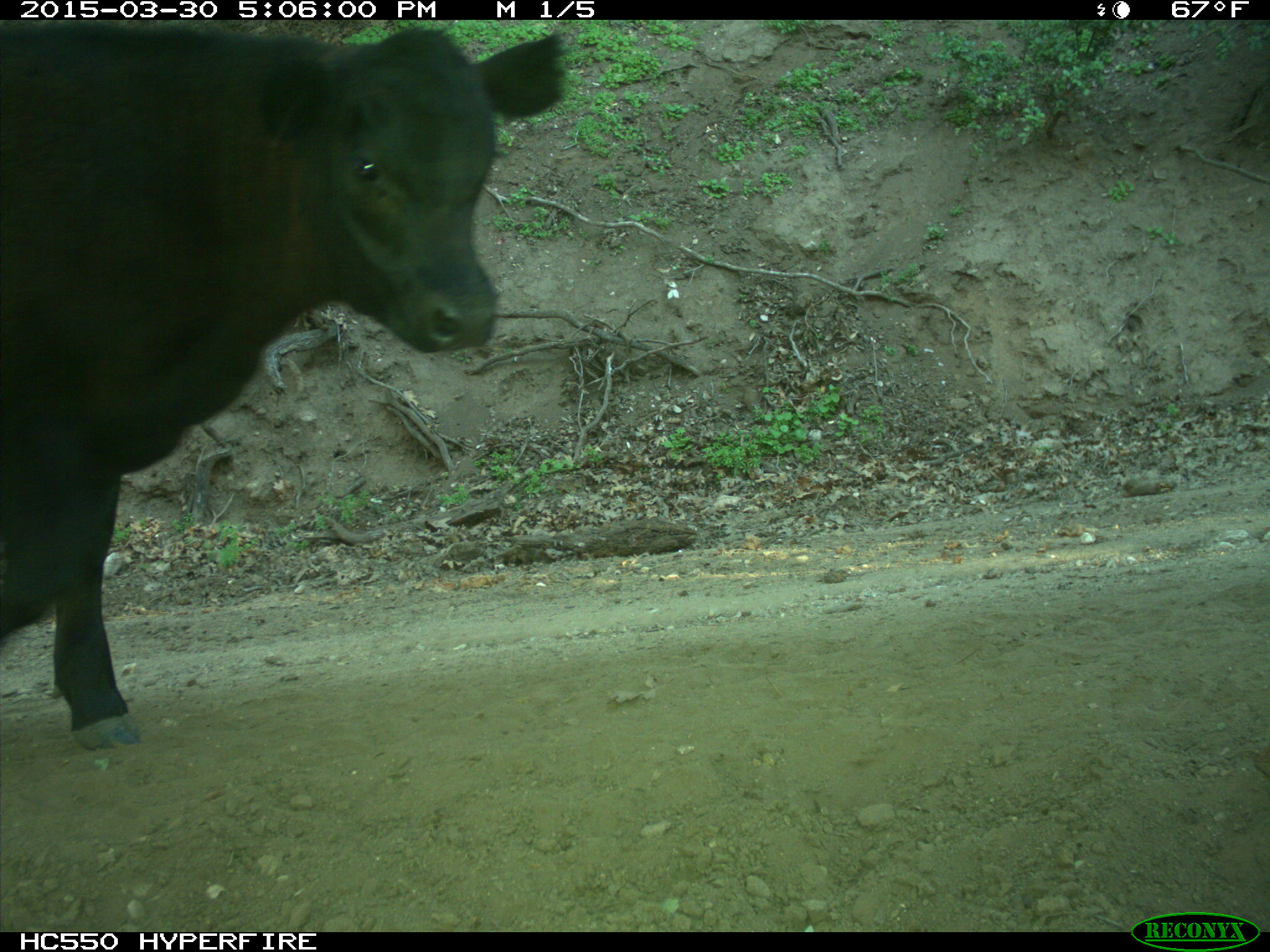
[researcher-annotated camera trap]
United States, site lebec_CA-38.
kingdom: Animalia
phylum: Chordata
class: Mammalia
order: Artiodactyla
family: Bovidae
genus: Bos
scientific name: Bos taurus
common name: domestic cow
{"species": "Bos taurus (domestic cow)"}